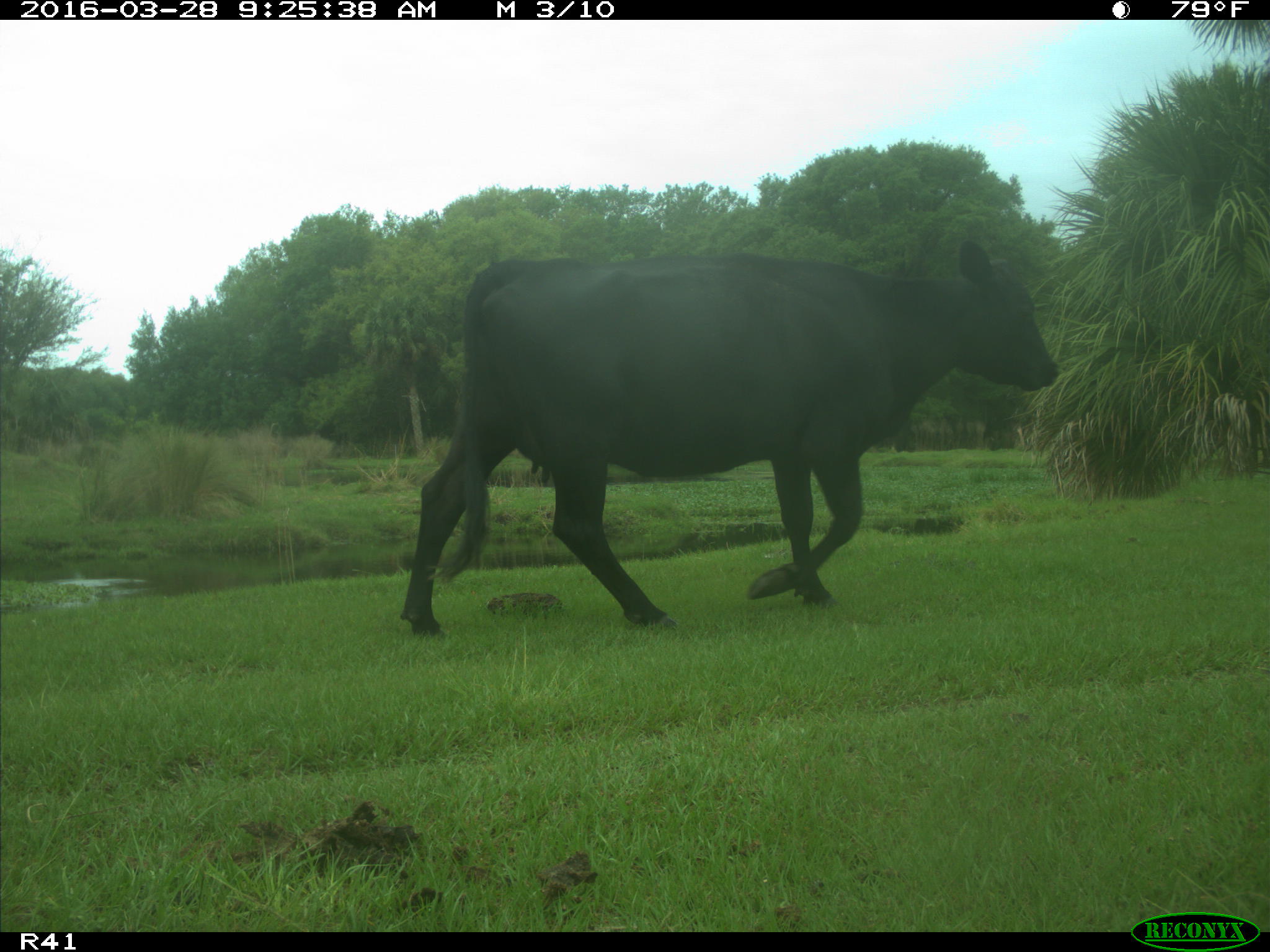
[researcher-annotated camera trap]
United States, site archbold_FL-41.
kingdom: Animalia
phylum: Chordata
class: Mammalia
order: Artiodactyla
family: Bovidae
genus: Bos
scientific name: Bos taurus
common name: domestic cow